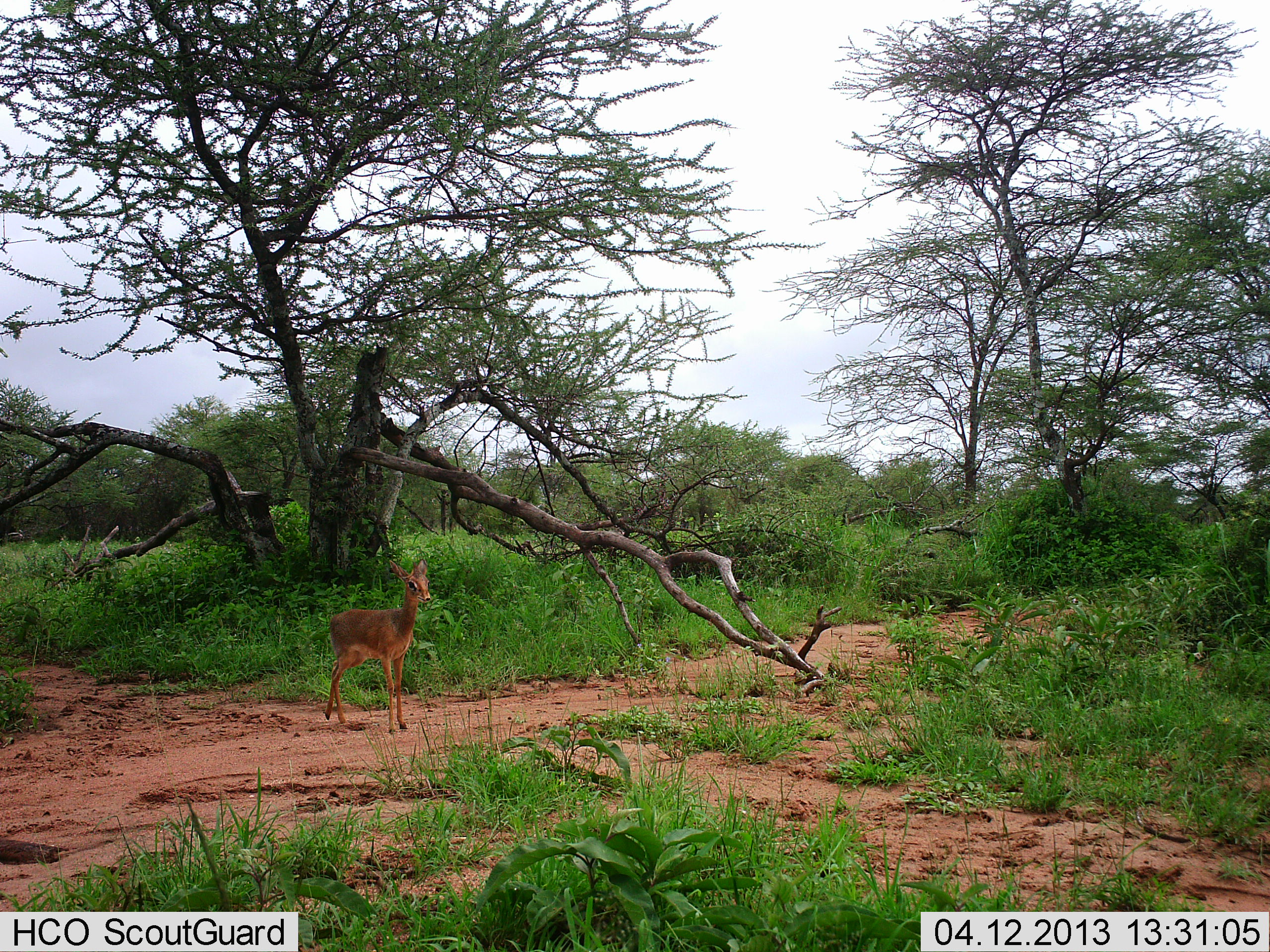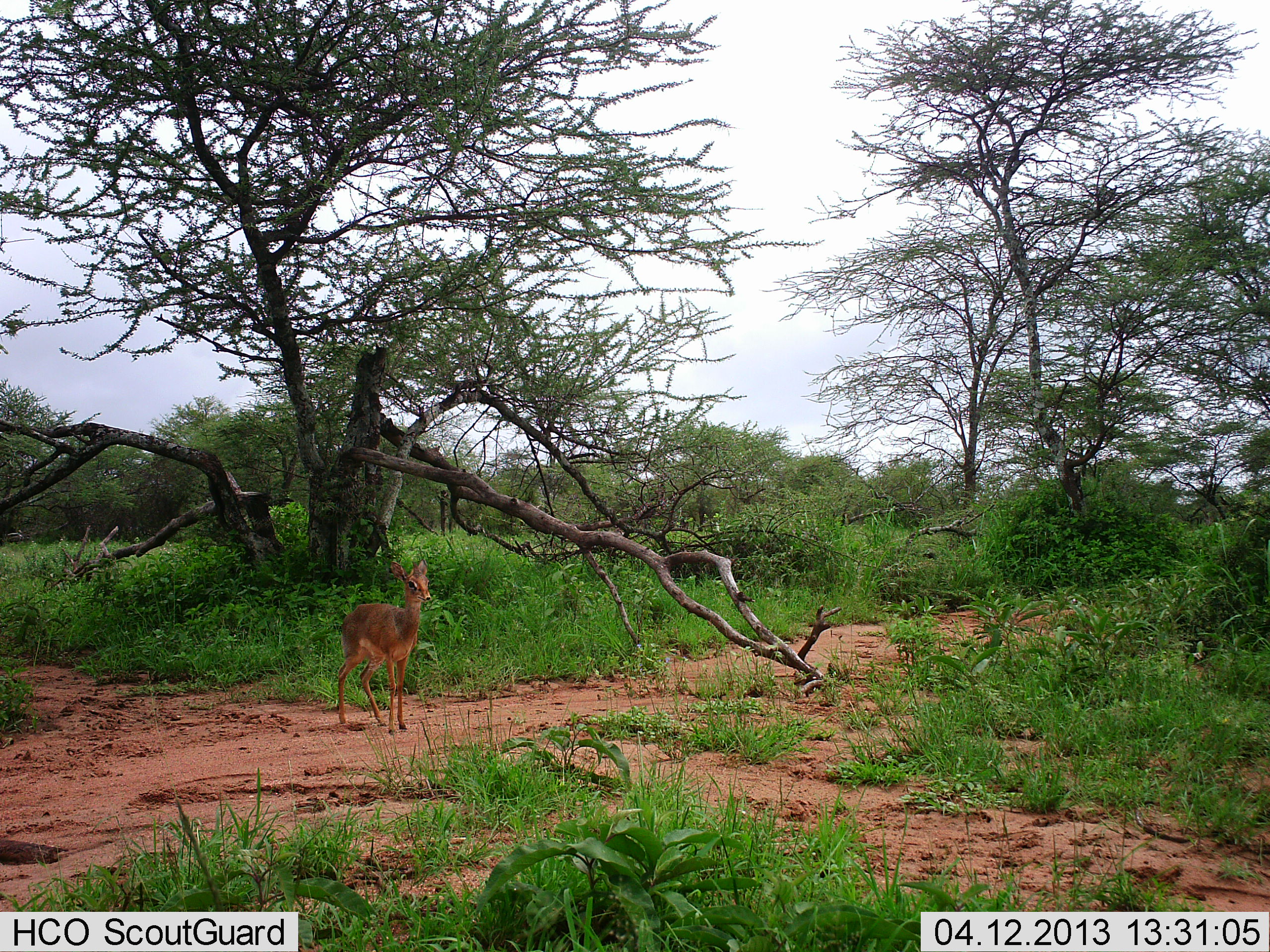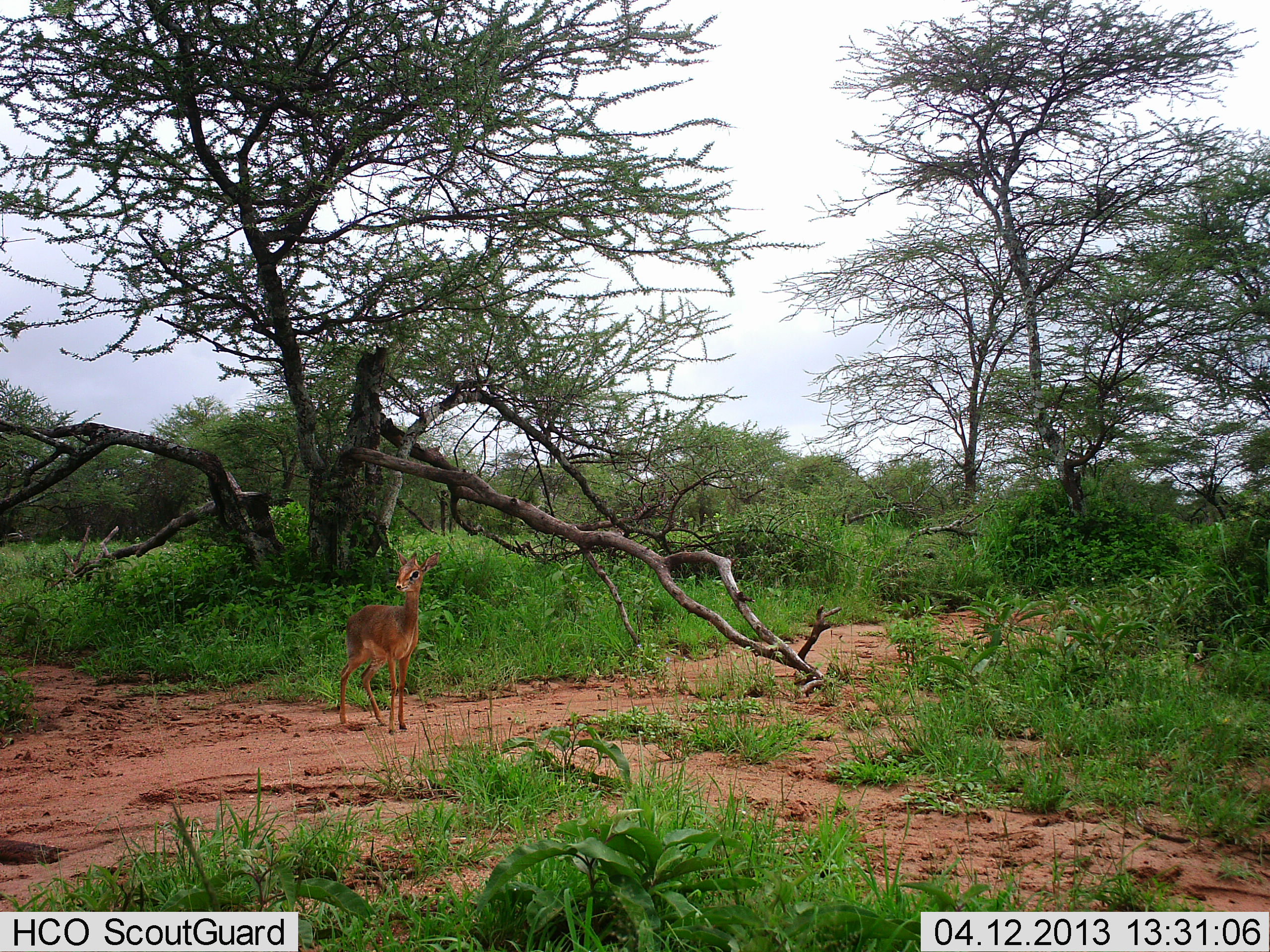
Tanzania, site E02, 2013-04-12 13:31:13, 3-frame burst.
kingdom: Animalia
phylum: Chordata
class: Mammalia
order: Artiodactyla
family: Bovidae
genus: Madoqua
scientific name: Madoqua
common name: dikdik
Dikdik (Madoqua), count 1. Behavior (volunteer vote fractions): standing 100%, resting 5%, moving 5%, interacting 0%. Young present (vote fraction): 0%. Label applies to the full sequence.